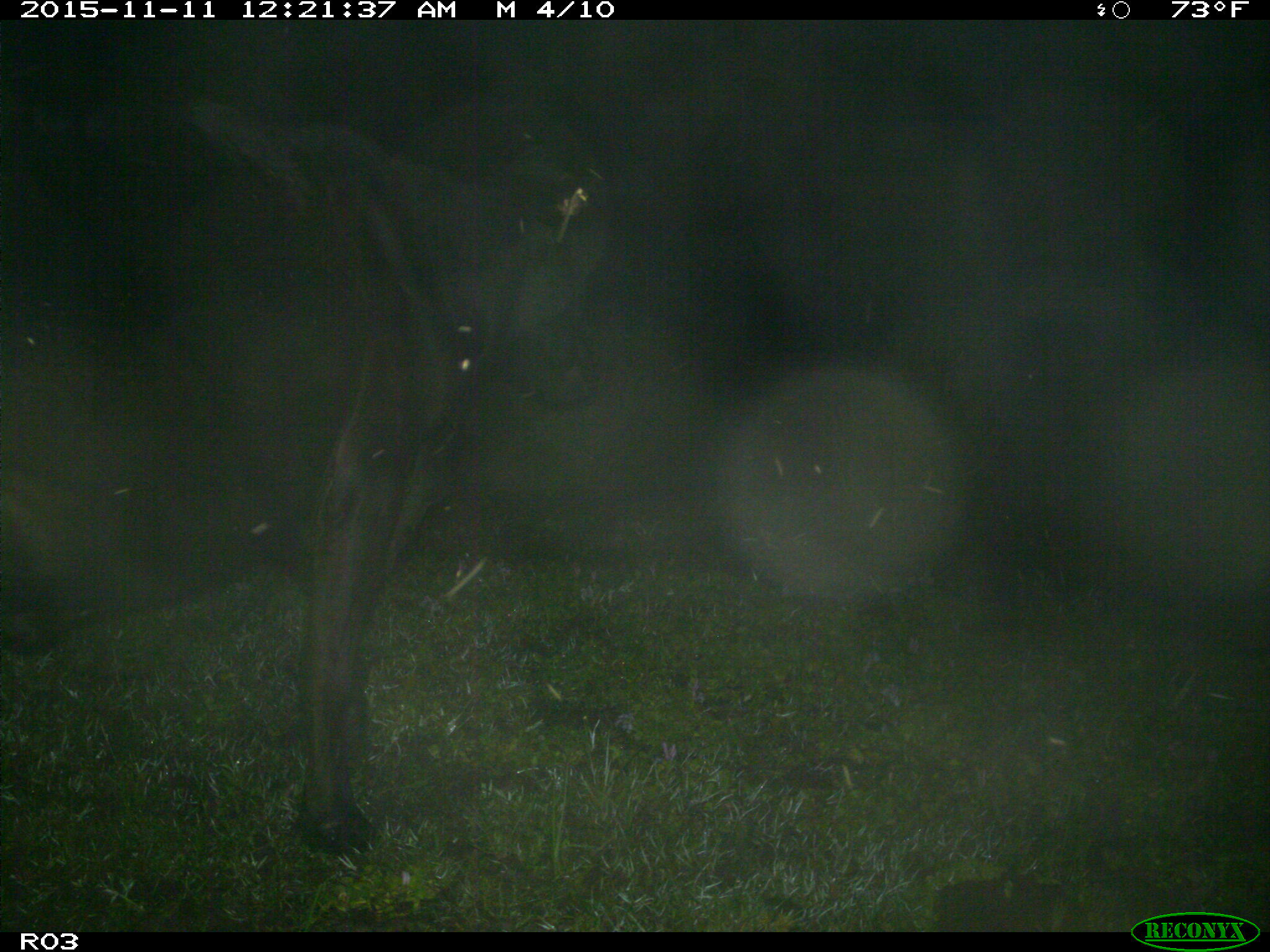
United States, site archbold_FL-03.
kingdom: Animalia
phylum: Chordata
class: Mammalia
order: Artiodactyla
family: Bovidae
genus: Bos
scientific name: Bos taurus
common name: domestic cow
Bos taurus (domestic cow).